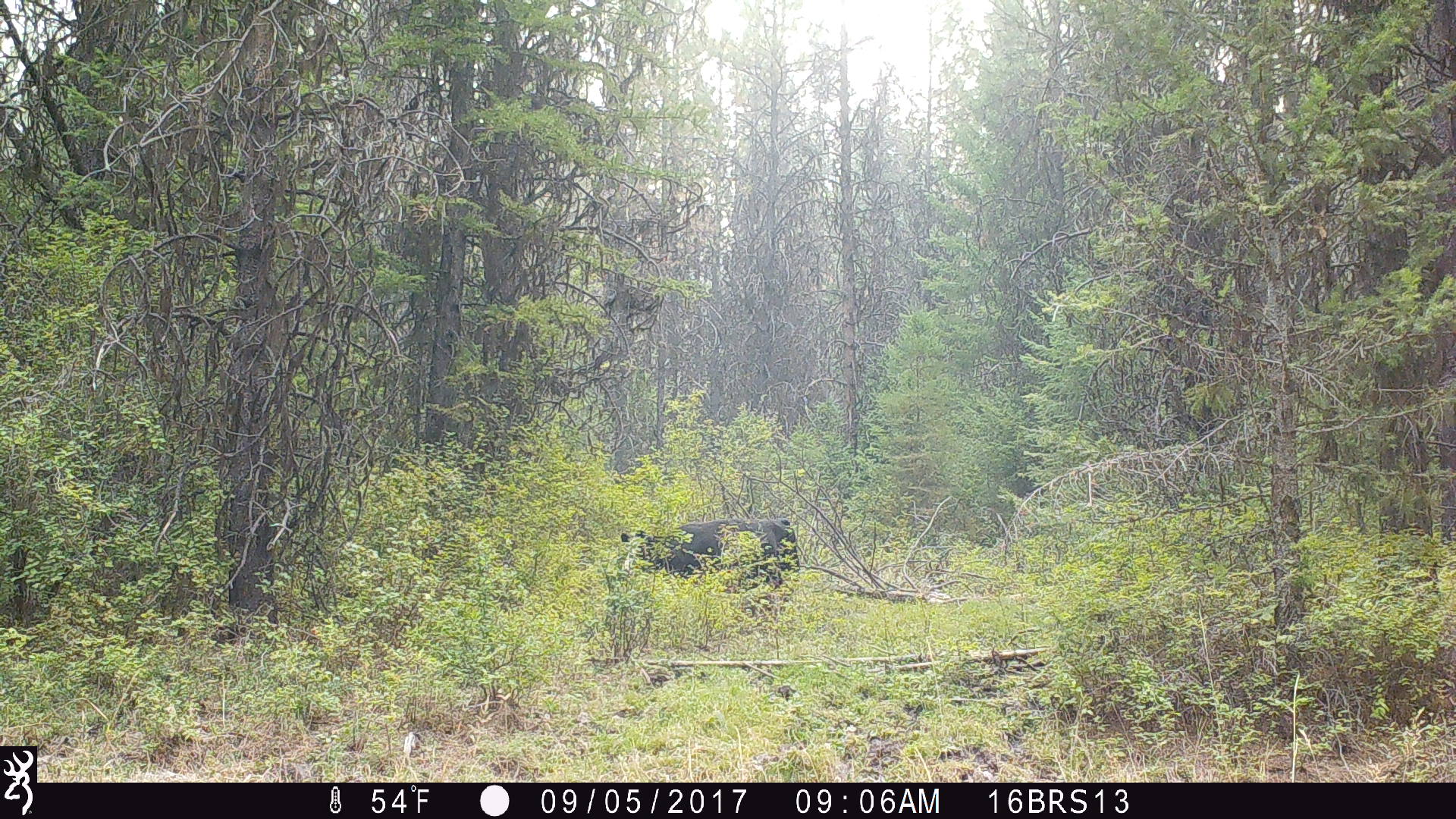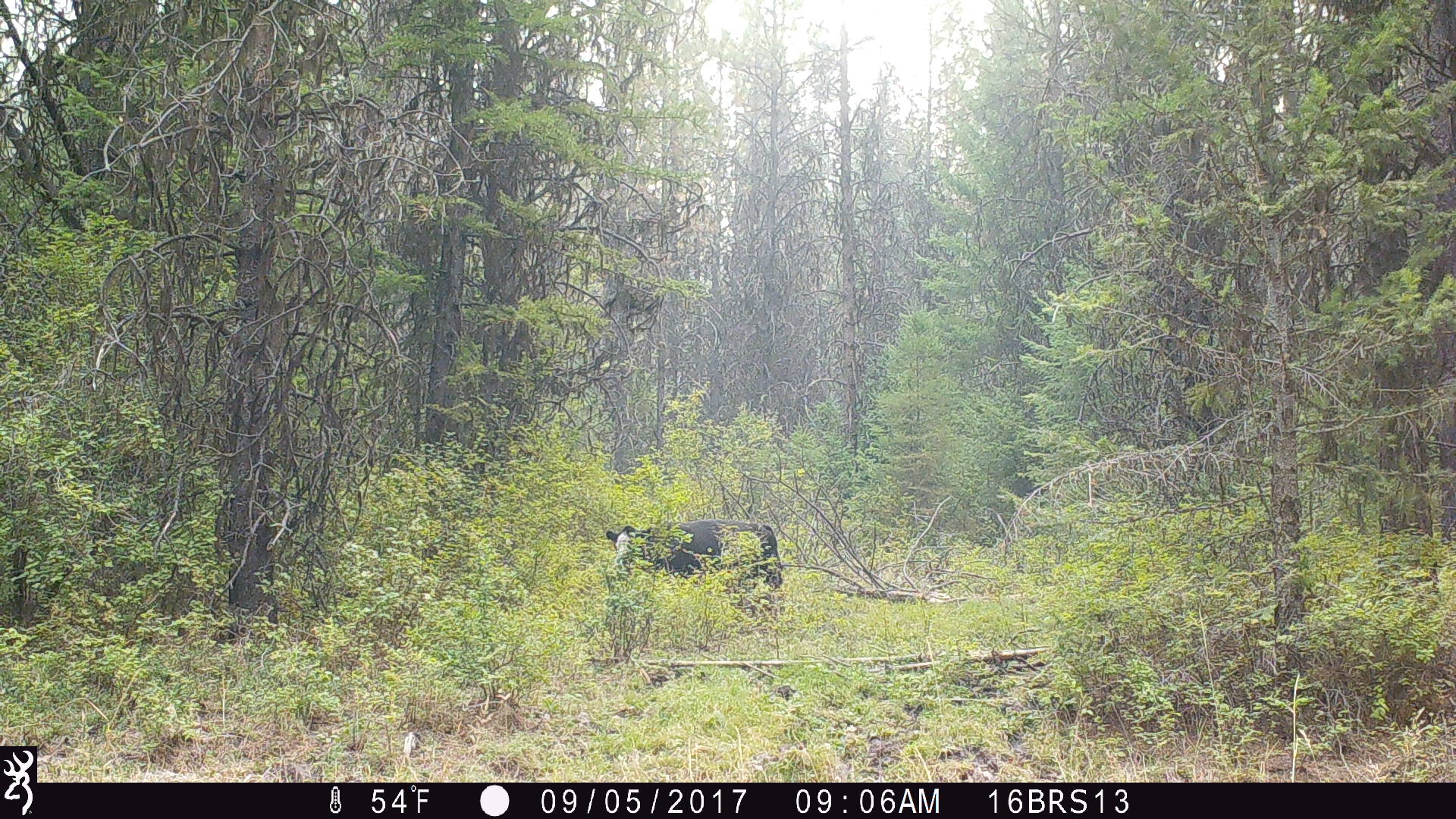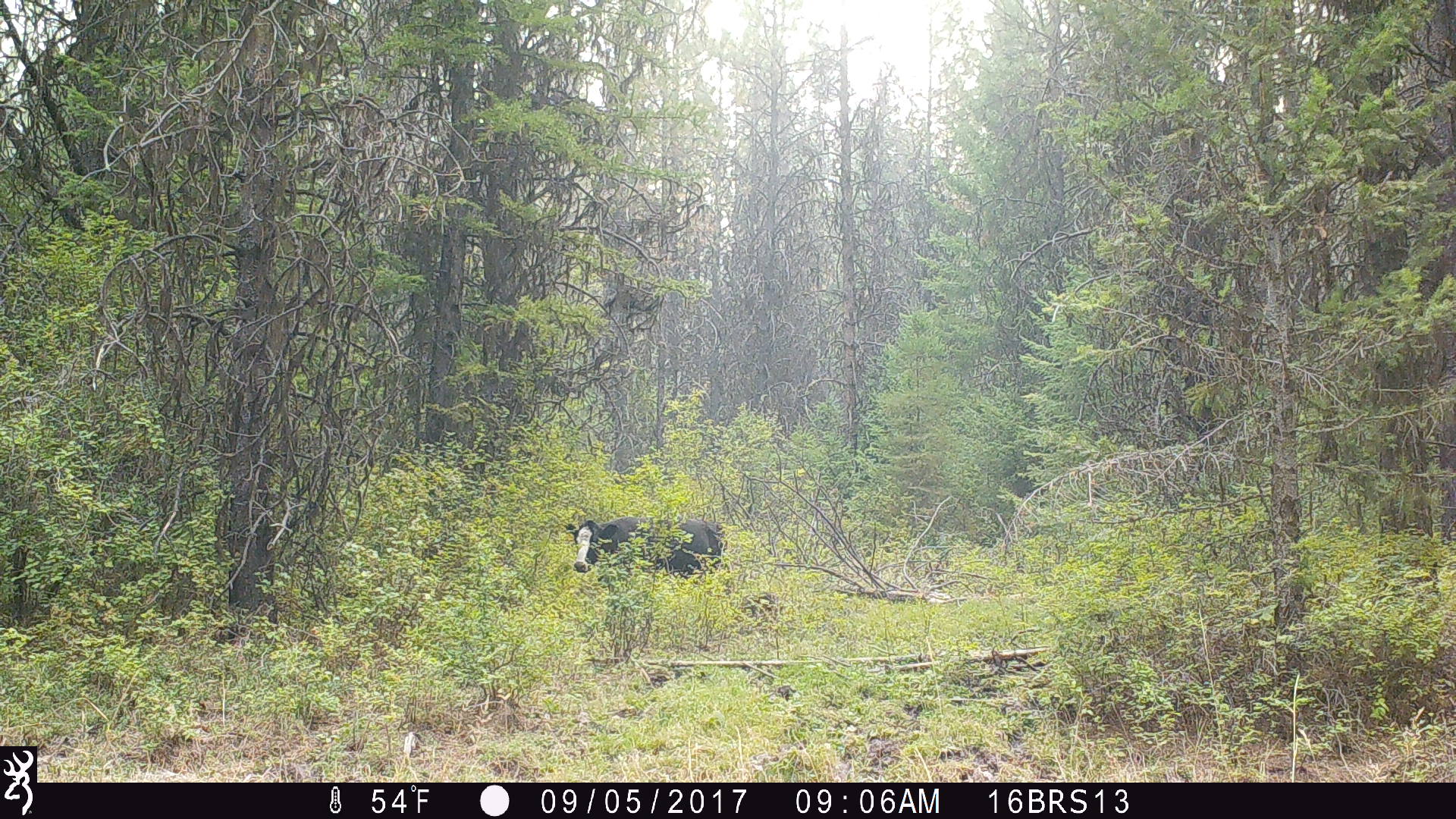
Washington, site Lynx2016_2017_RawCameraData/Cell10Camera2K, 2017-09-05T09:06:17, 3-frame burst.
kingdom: Animalia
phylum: Chordata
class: Mammalia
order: Artiodactyla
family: Bovidae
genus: Bos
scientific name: Bos taurus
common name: domestic cattle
Domestic cattle (Bos taurus). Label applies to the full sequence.